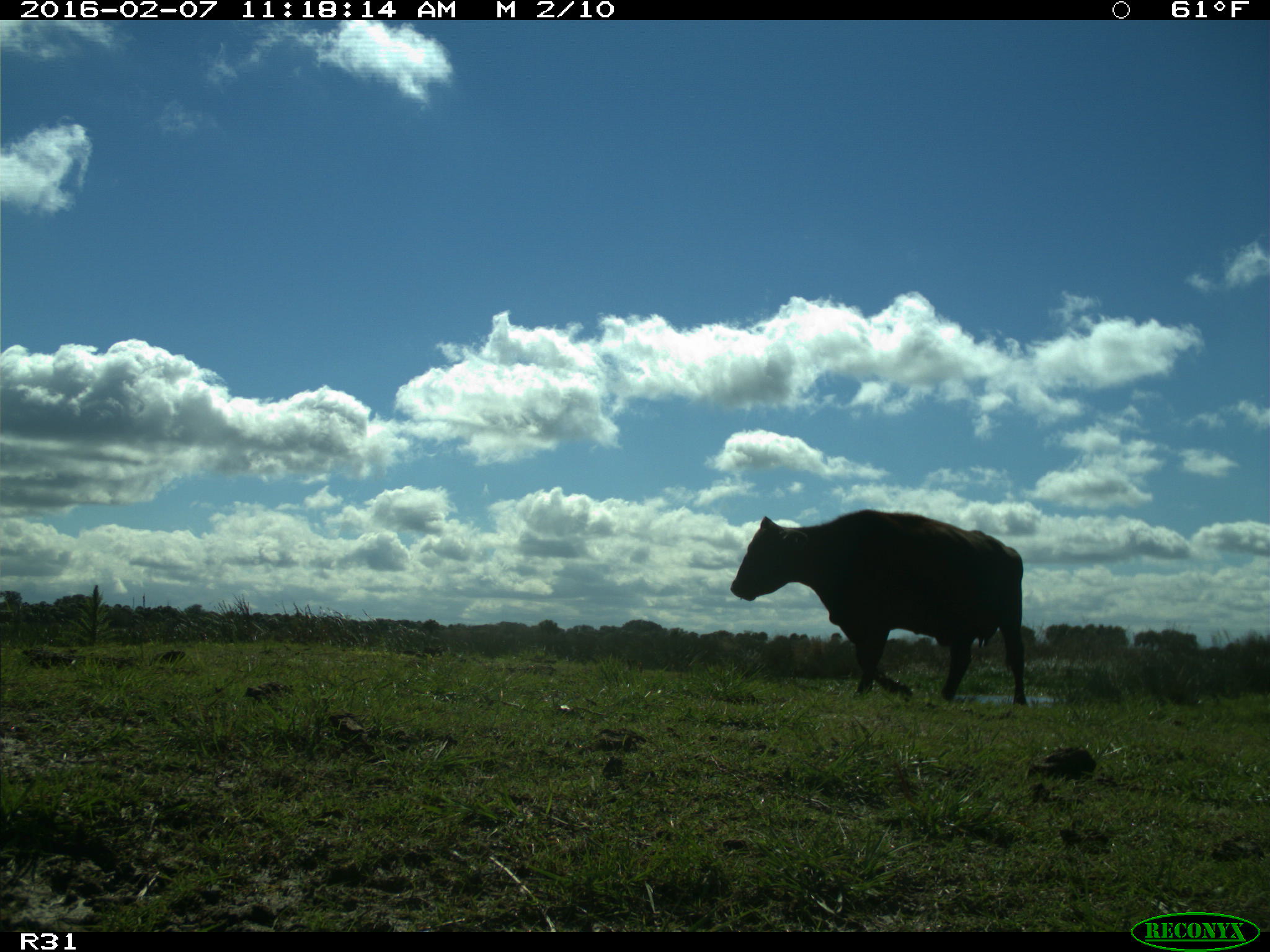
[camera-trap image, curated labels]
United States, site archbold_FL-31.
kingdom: Animalia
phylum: Chordata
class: Mammalia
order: Artiodactyla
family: Bovidae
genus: Bos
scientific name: Bos taurus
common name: domestic cow